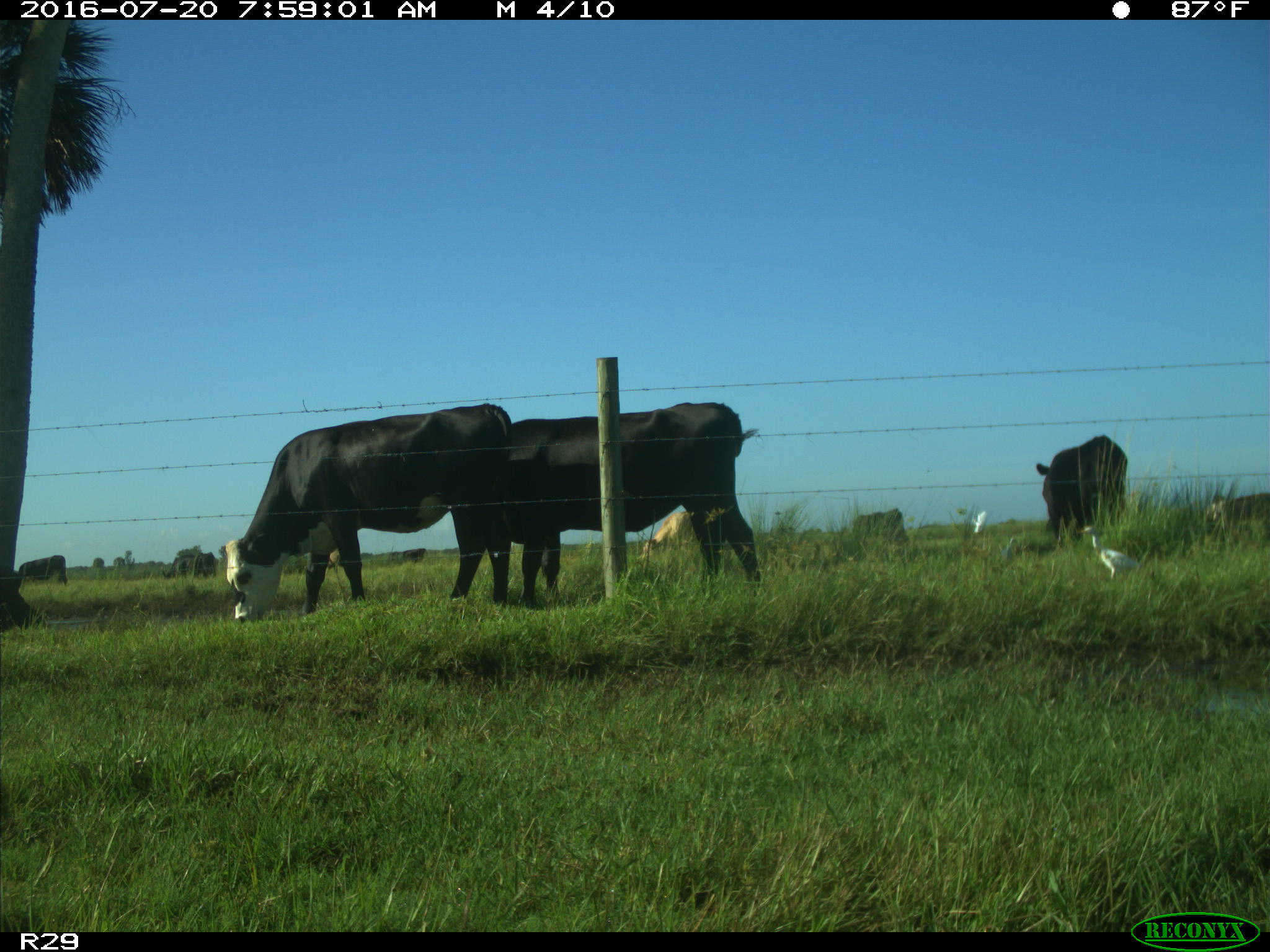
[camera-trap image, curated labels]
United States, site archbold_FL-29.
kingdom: Animalia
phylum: Chordata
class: Mammalia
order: Artiodactyla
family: Bovidae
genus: Bos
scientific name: Bos taurus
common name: domestic cow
Bos taurus (domestic cow).